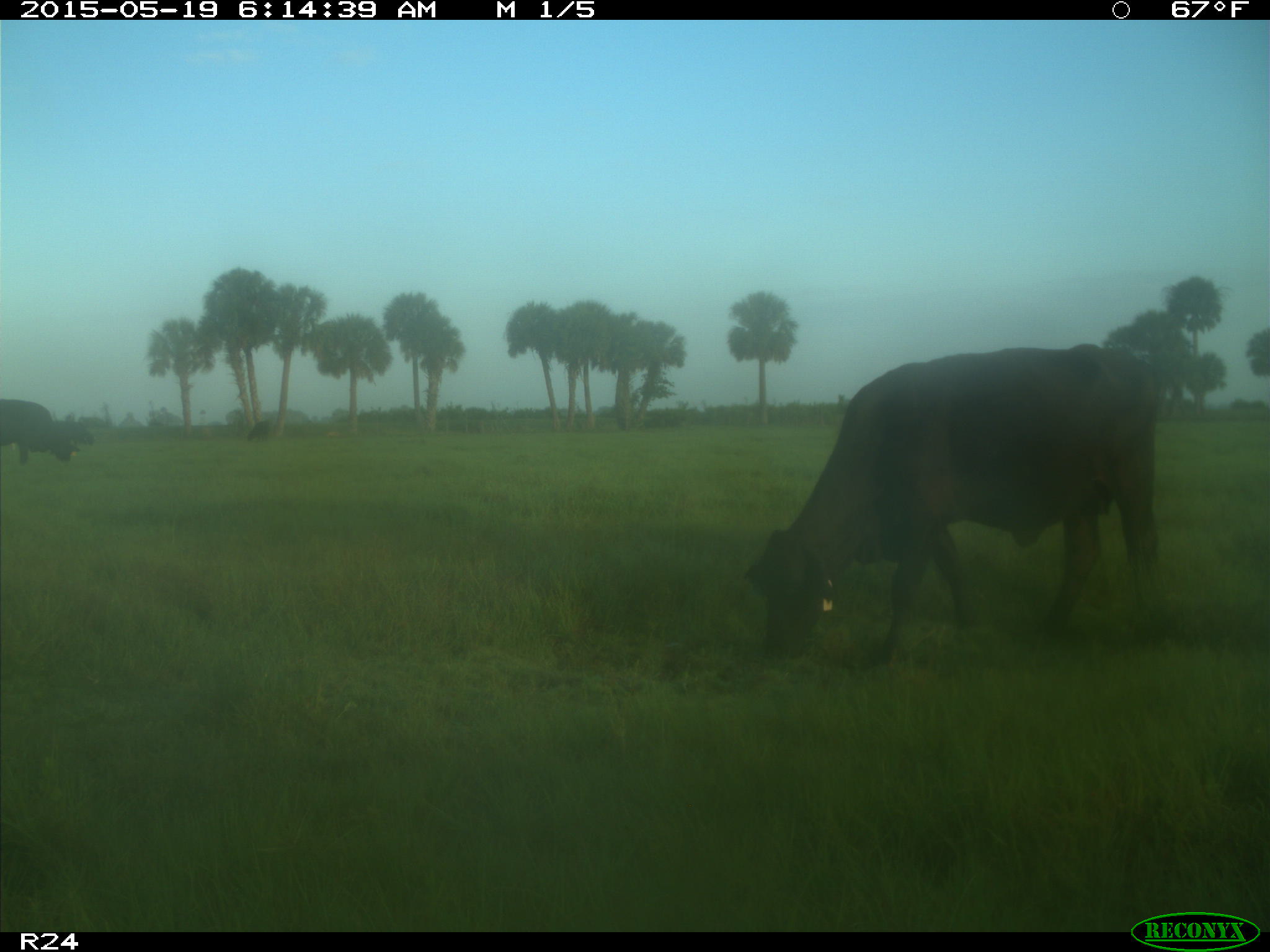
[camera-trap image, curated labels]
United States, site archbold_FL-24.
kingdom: Animalia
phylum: Chordata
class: Mammalia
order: Artiodactyla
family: Bovidae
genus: Bos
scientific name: Bos taurus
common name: domestic cow